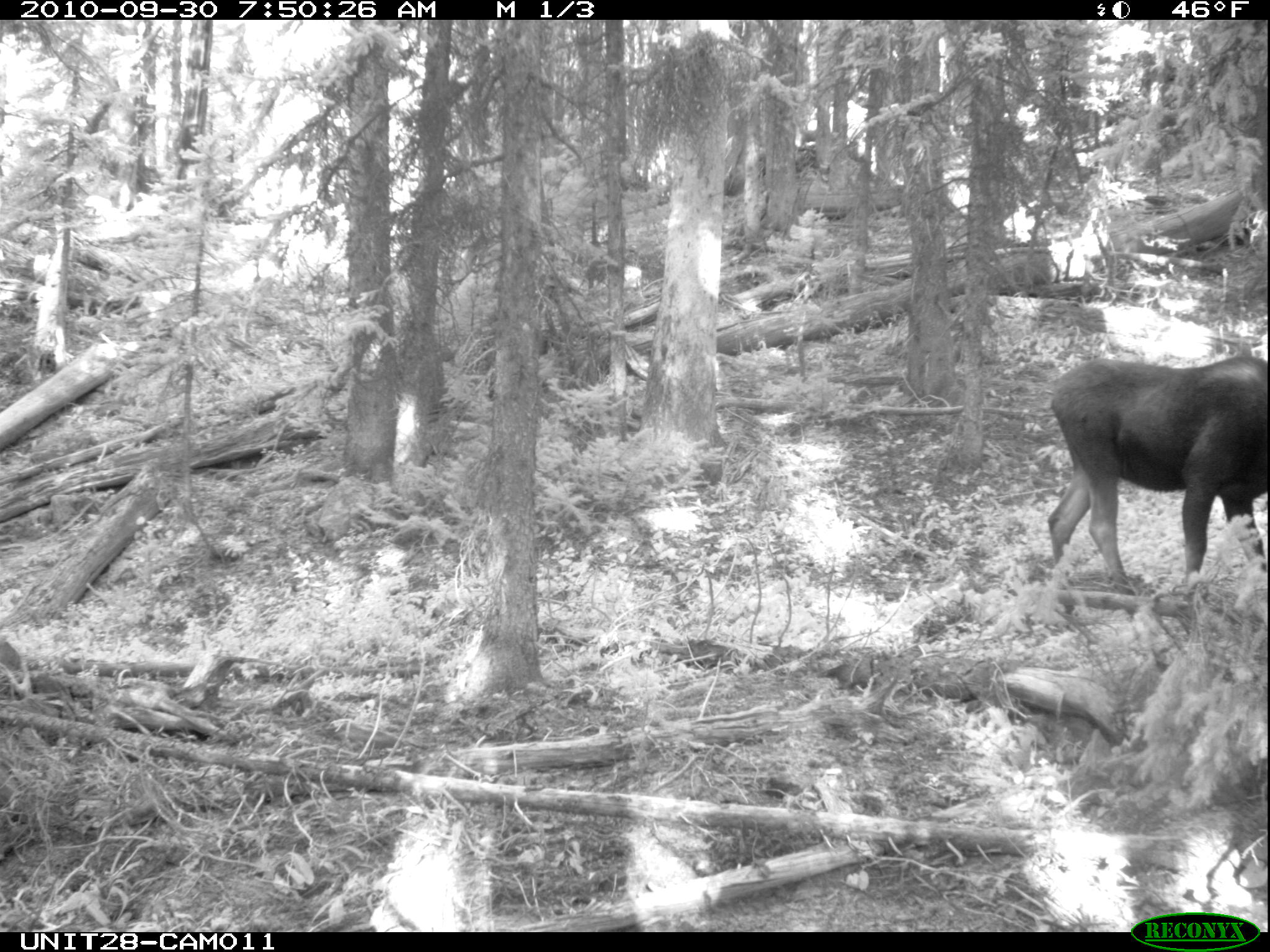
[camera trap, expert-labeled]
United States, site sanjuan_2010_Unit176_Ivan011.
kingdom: Animalia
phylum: Chordata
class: Mammalia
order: Artiodactyla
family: Cervidae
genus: Alces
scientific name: Alces alces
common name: moose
Alces alces (moose).